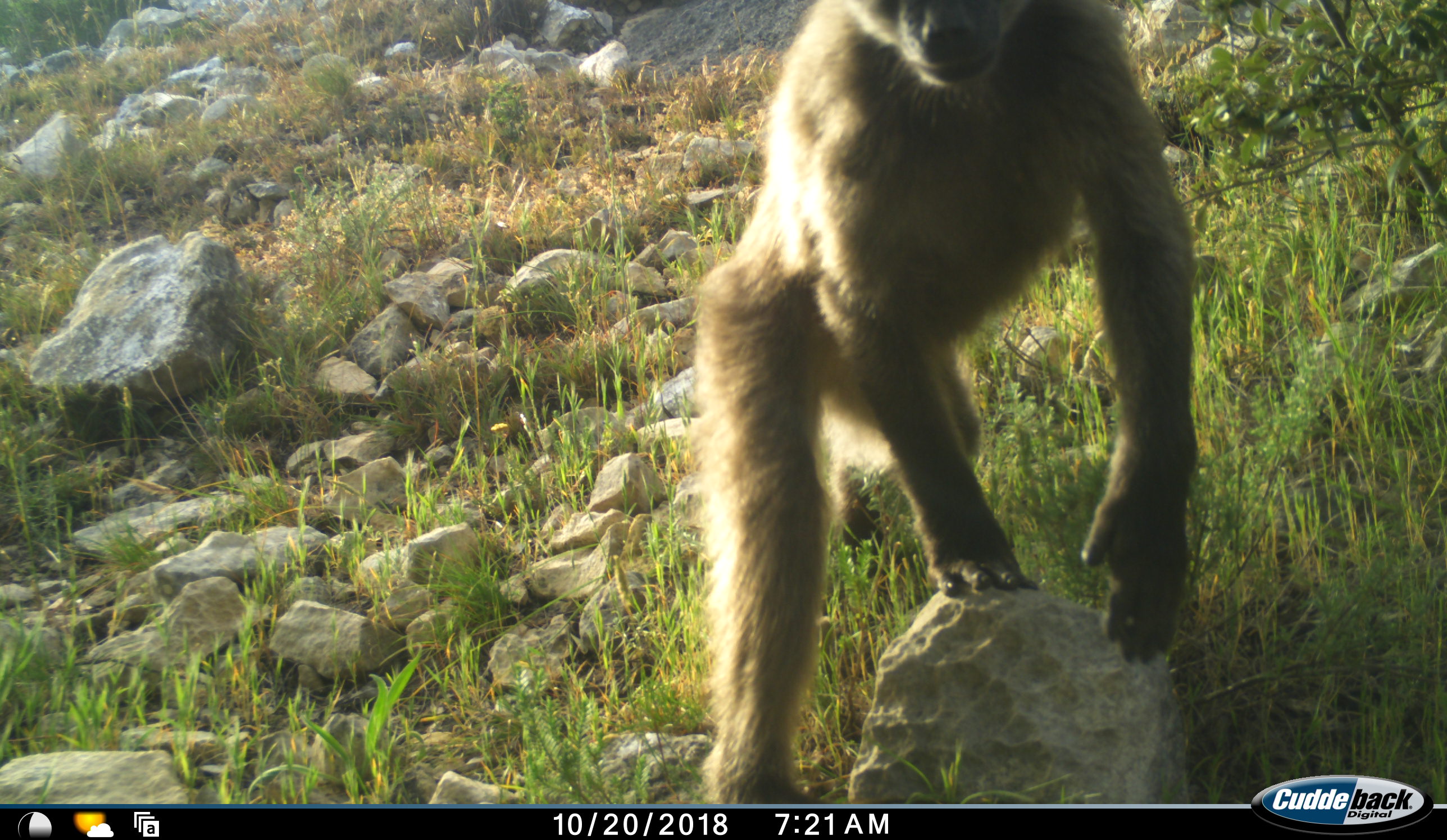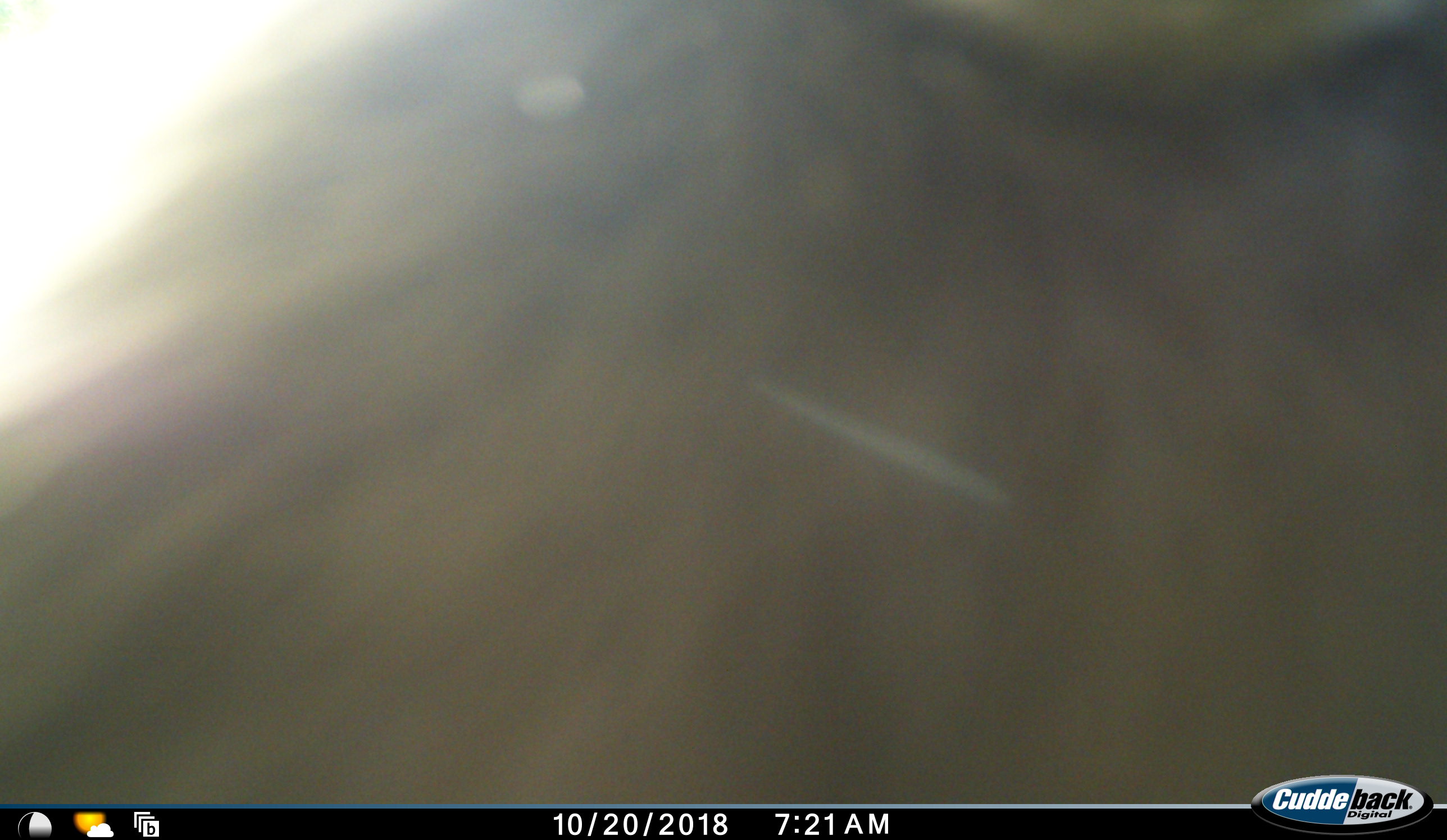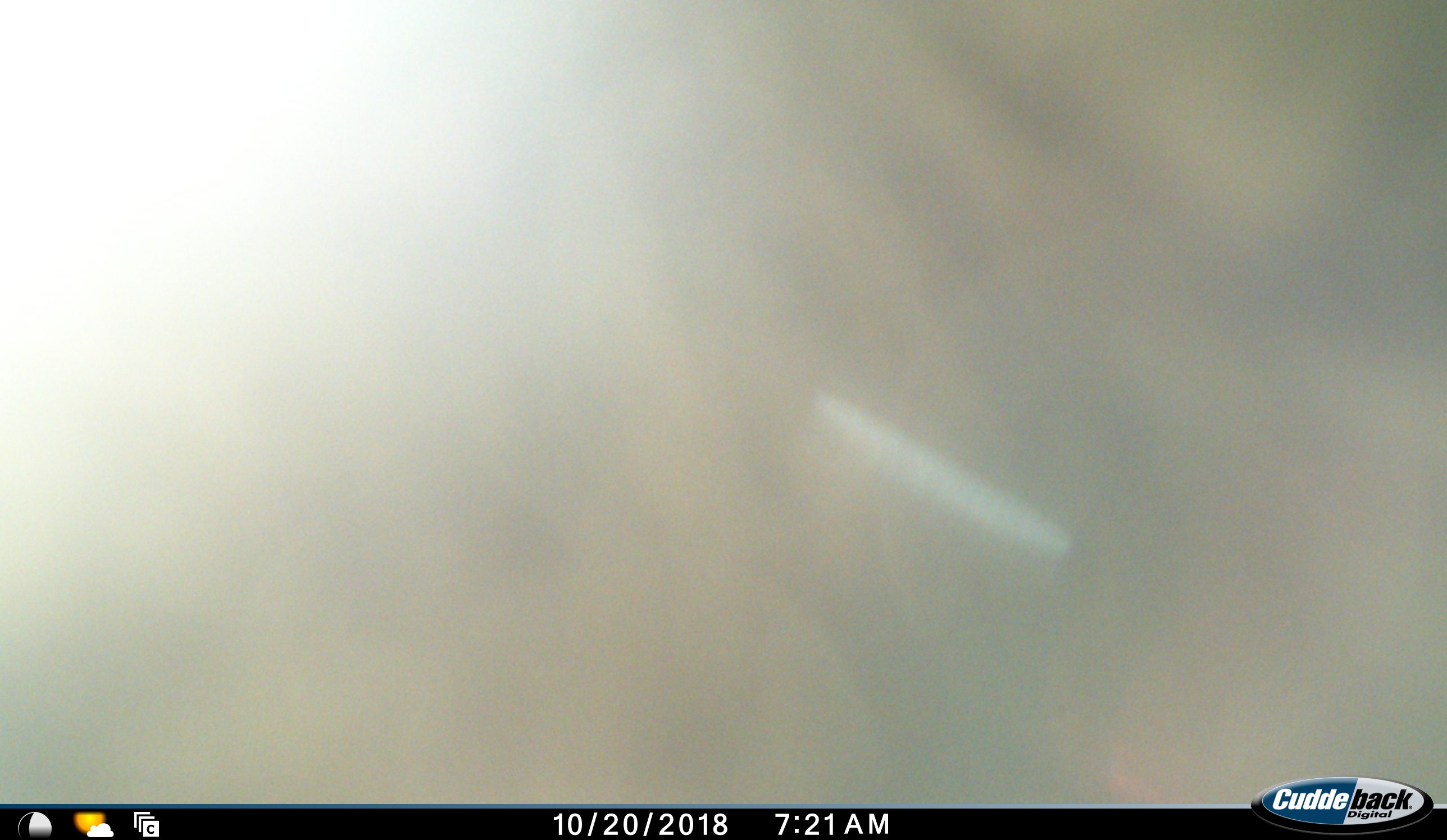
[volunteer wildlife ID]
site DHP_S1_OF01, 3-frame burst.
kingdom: Animalia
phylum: Chordata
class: Mammalia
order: Primates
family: Cercopithecidae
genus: Papio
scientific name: Papio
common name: baboon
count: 1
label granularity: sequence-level